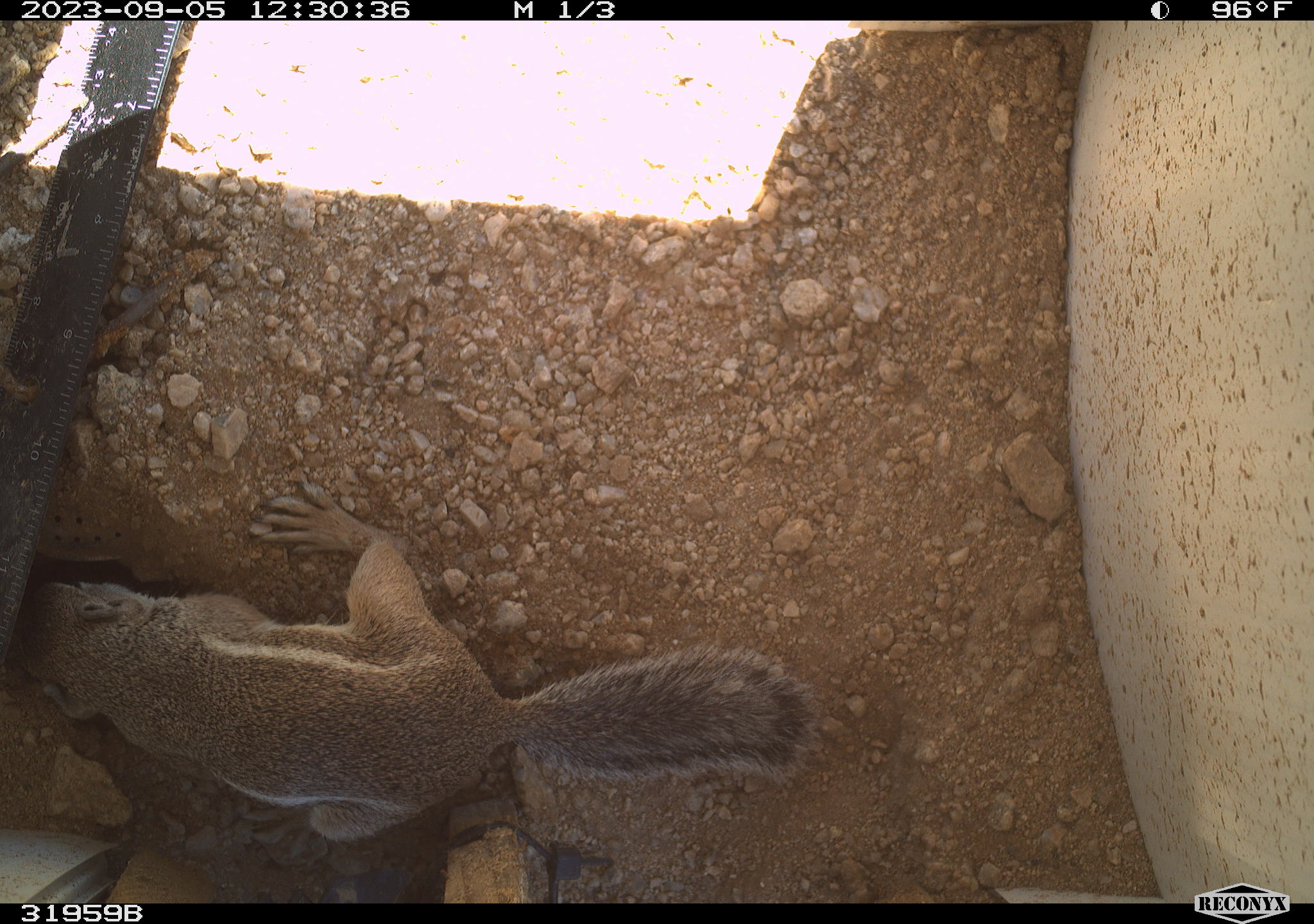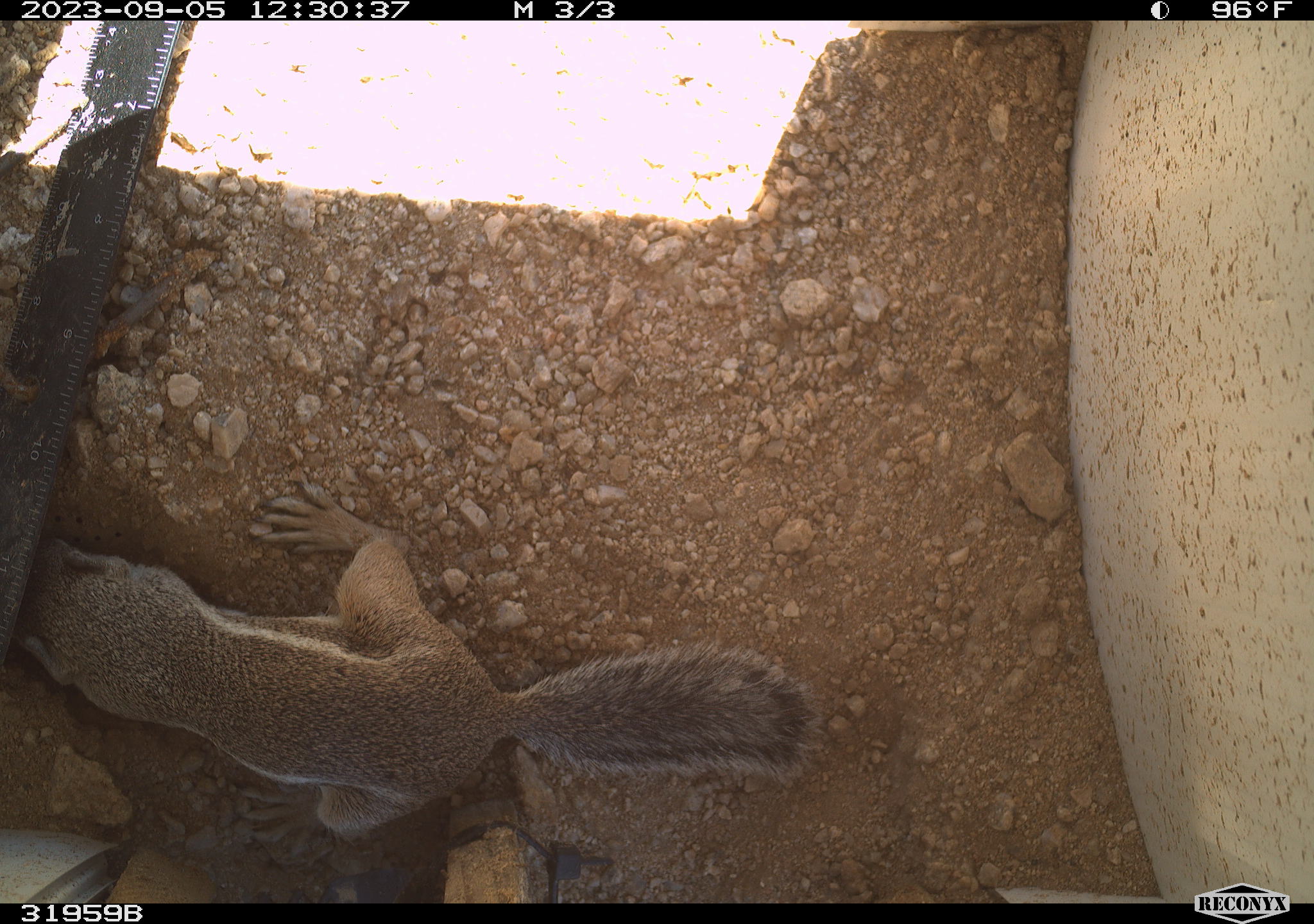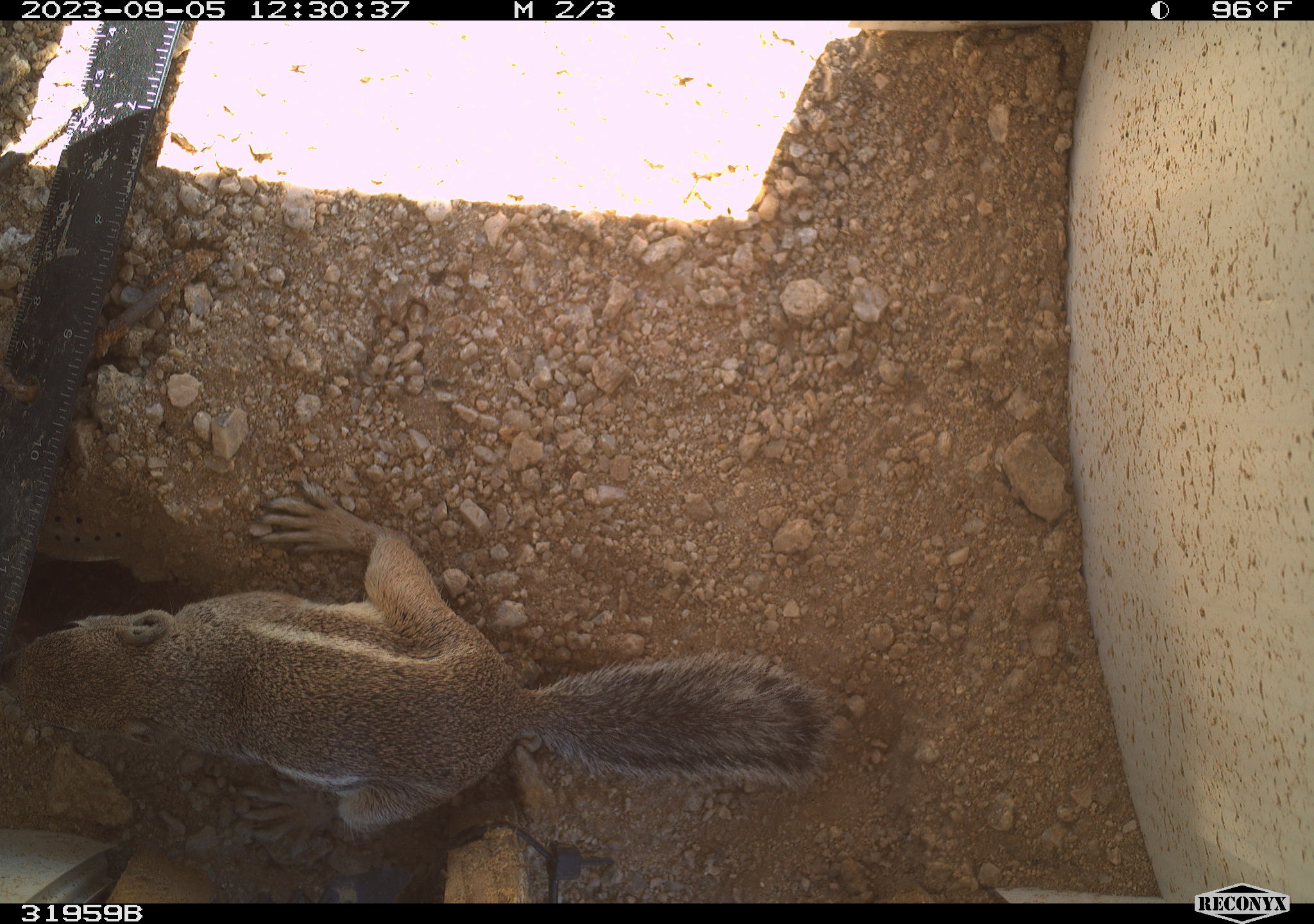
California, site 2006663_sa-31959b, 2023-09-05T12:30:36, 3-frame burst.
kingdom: Animalia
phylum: Chordata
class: Mammalia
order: Rodentia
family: Sciuridae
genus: Ammospermophilus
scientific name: Ammospermophilus leucurus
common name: white-tailed antelope squirrel